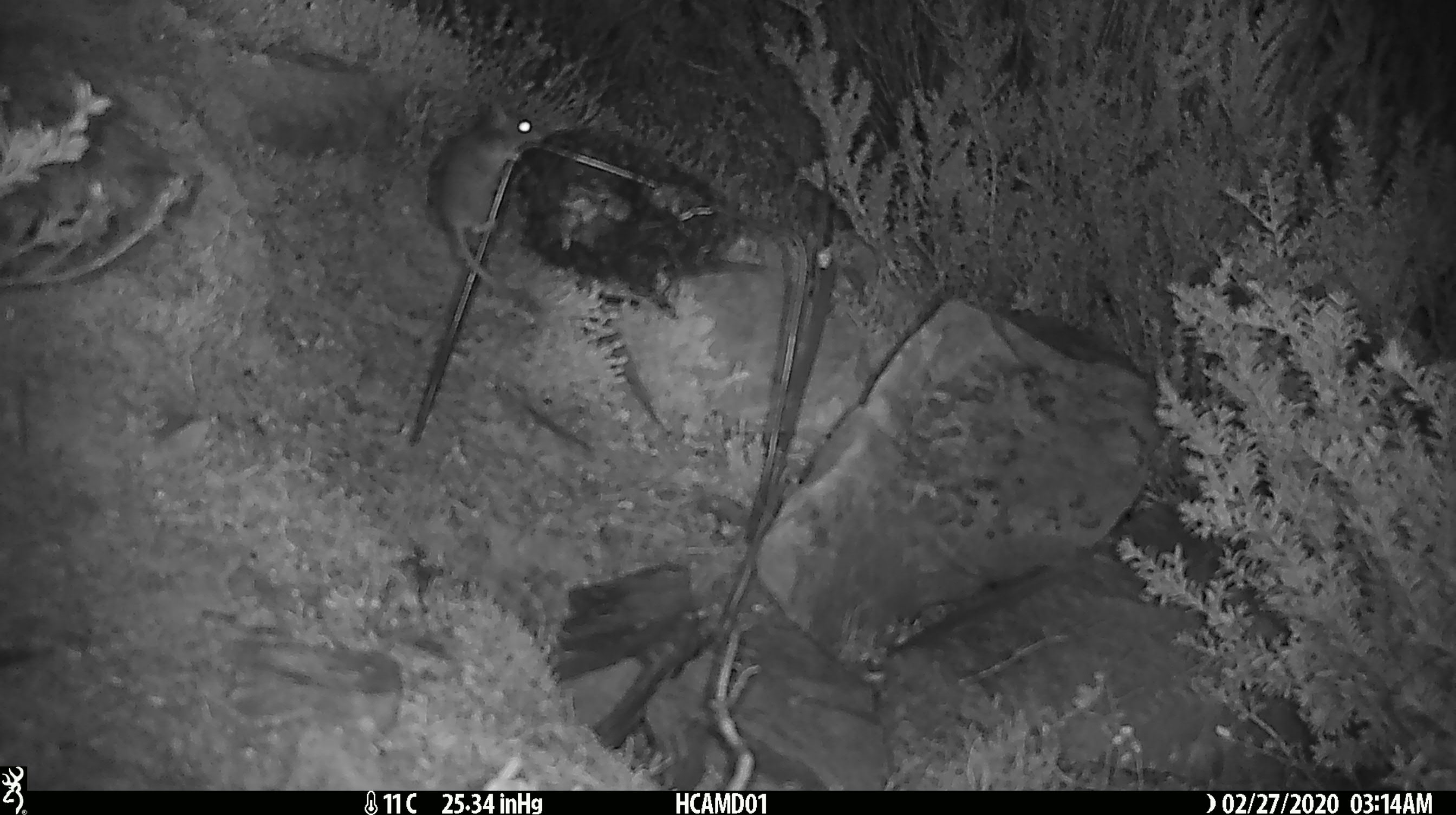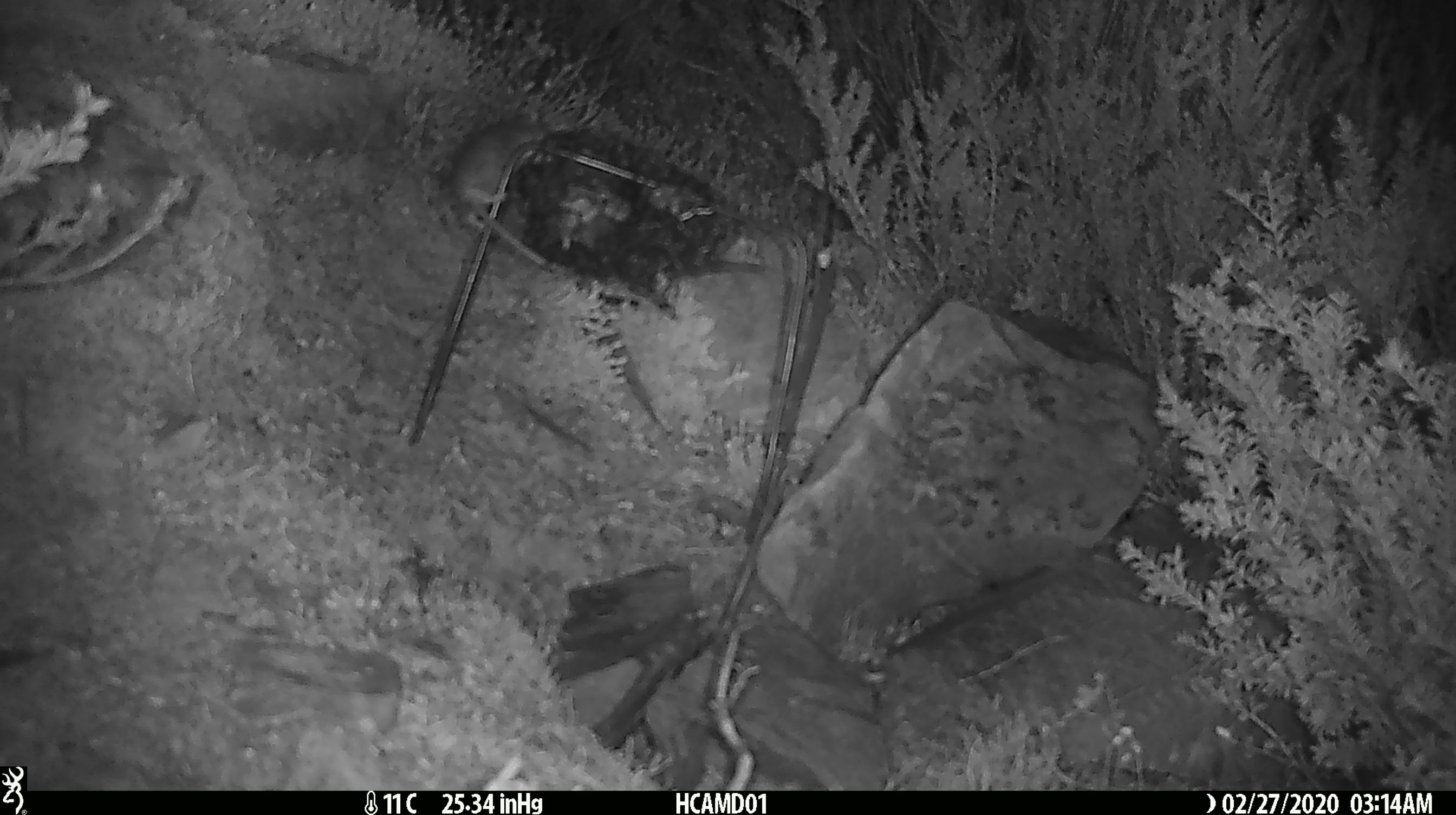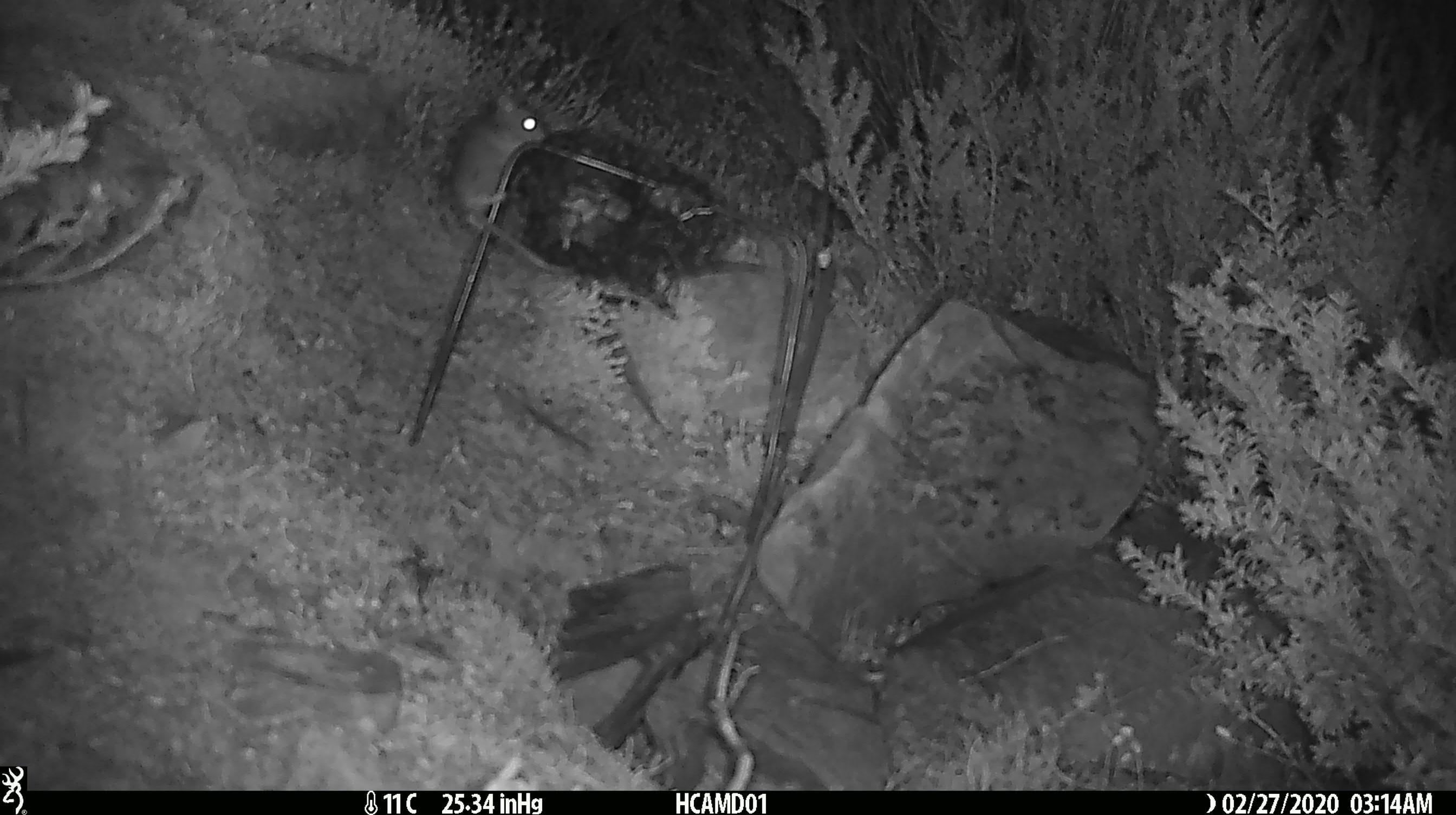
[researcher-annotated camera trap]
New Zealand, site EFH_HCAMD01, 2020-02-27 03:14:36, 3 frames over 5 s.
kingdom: Animalia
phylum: Chordata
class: Mammalia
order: Rodentia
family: Muridae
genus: Mus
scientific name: Mus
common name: mouse